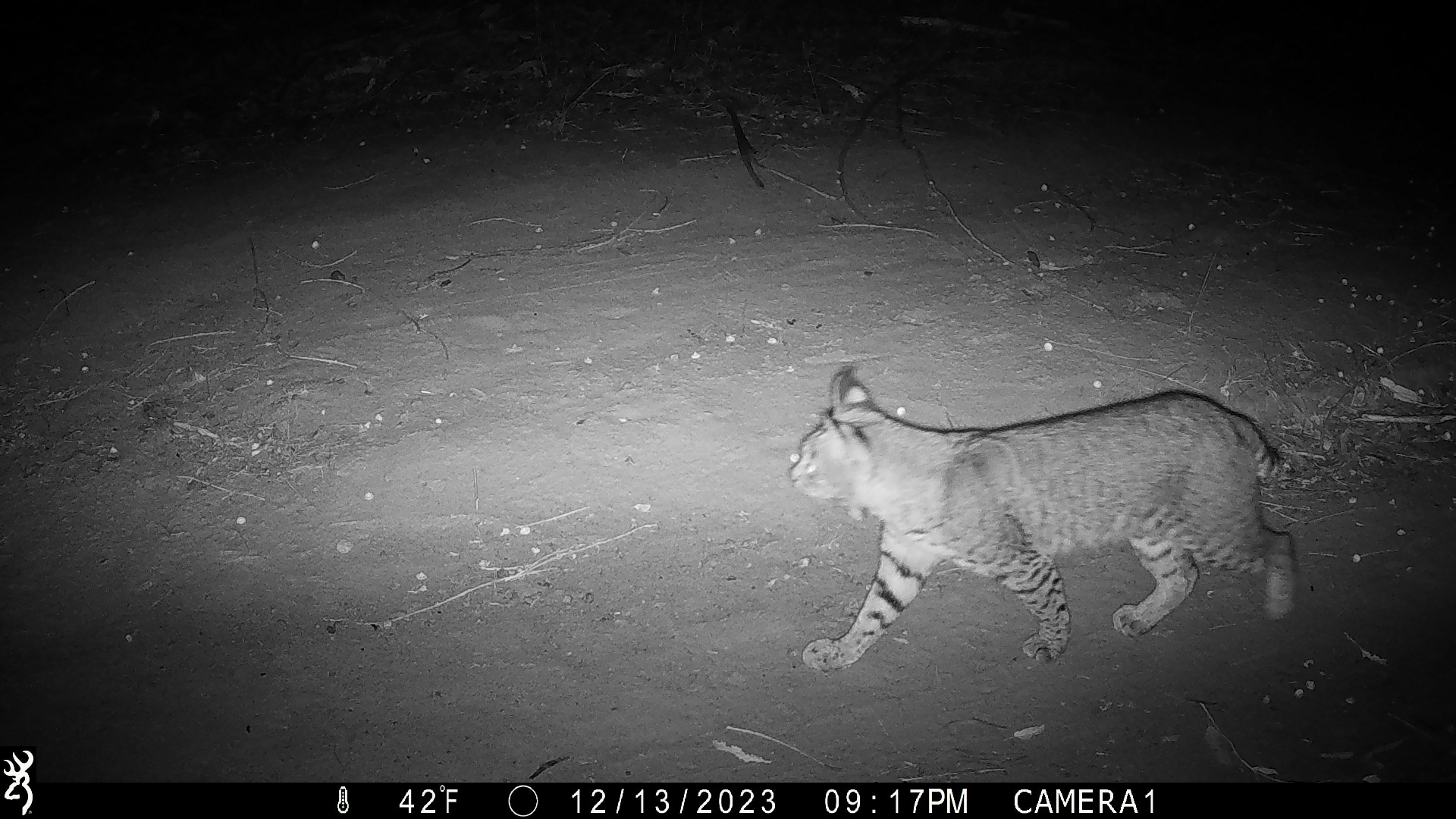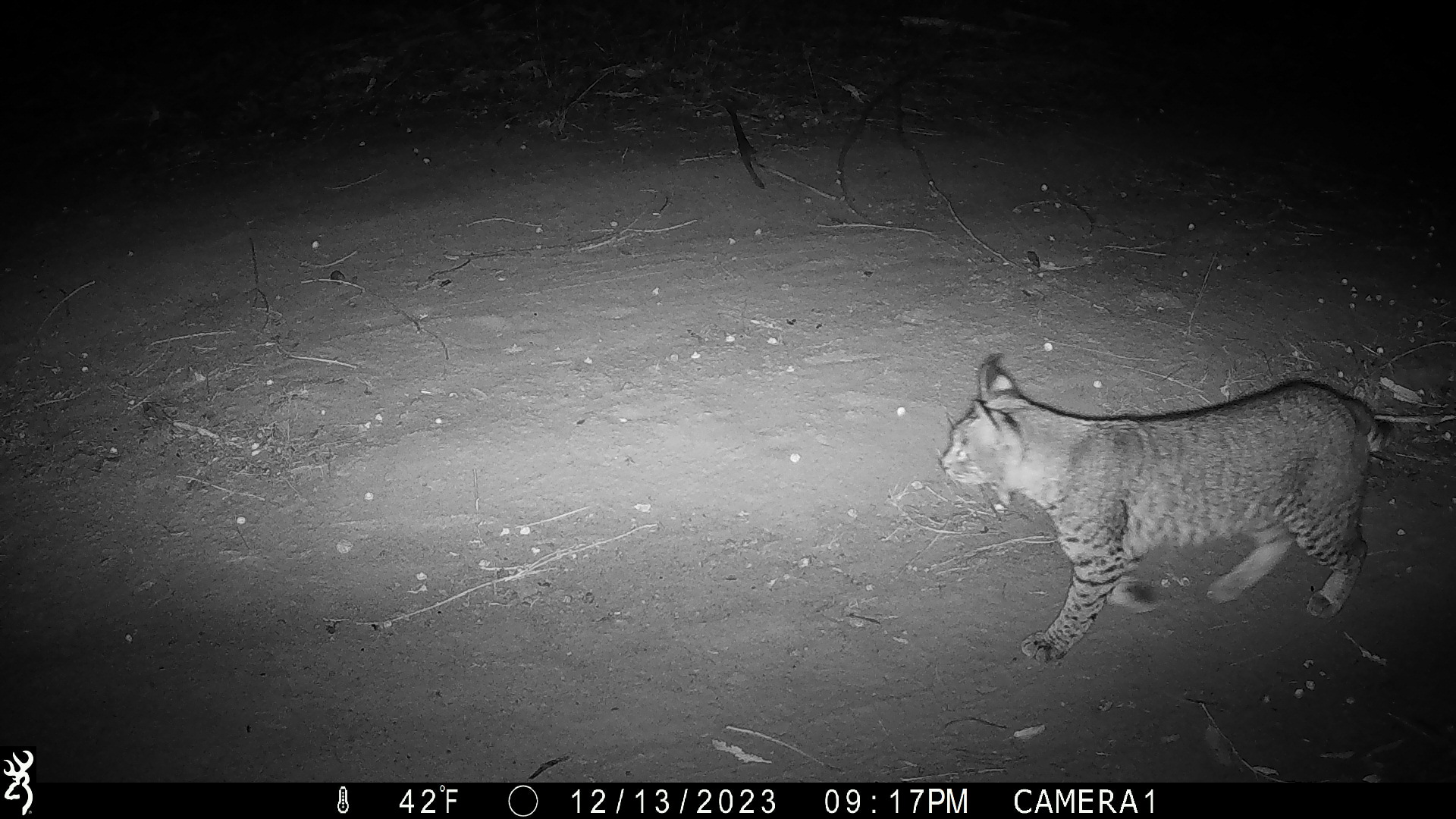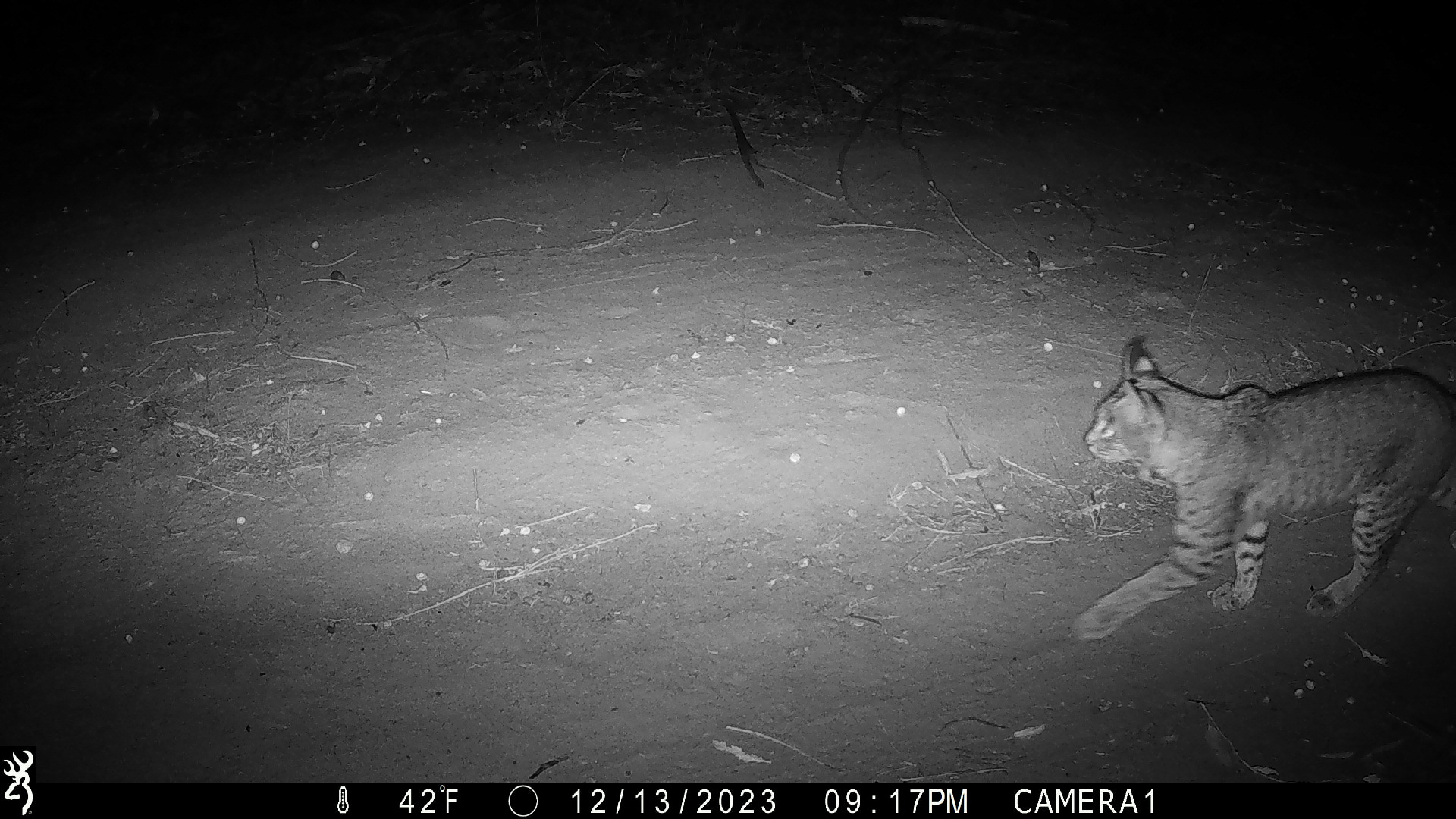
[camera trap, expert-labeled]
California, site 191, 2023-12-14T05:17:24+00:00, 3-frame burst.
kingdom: Animalia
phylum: Chordata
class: Mammalia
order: Carnivora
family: Felidae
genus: Lynx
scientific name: Lynx rufus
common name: bobcat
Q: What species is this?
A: Bobcat (Lynx rufus).